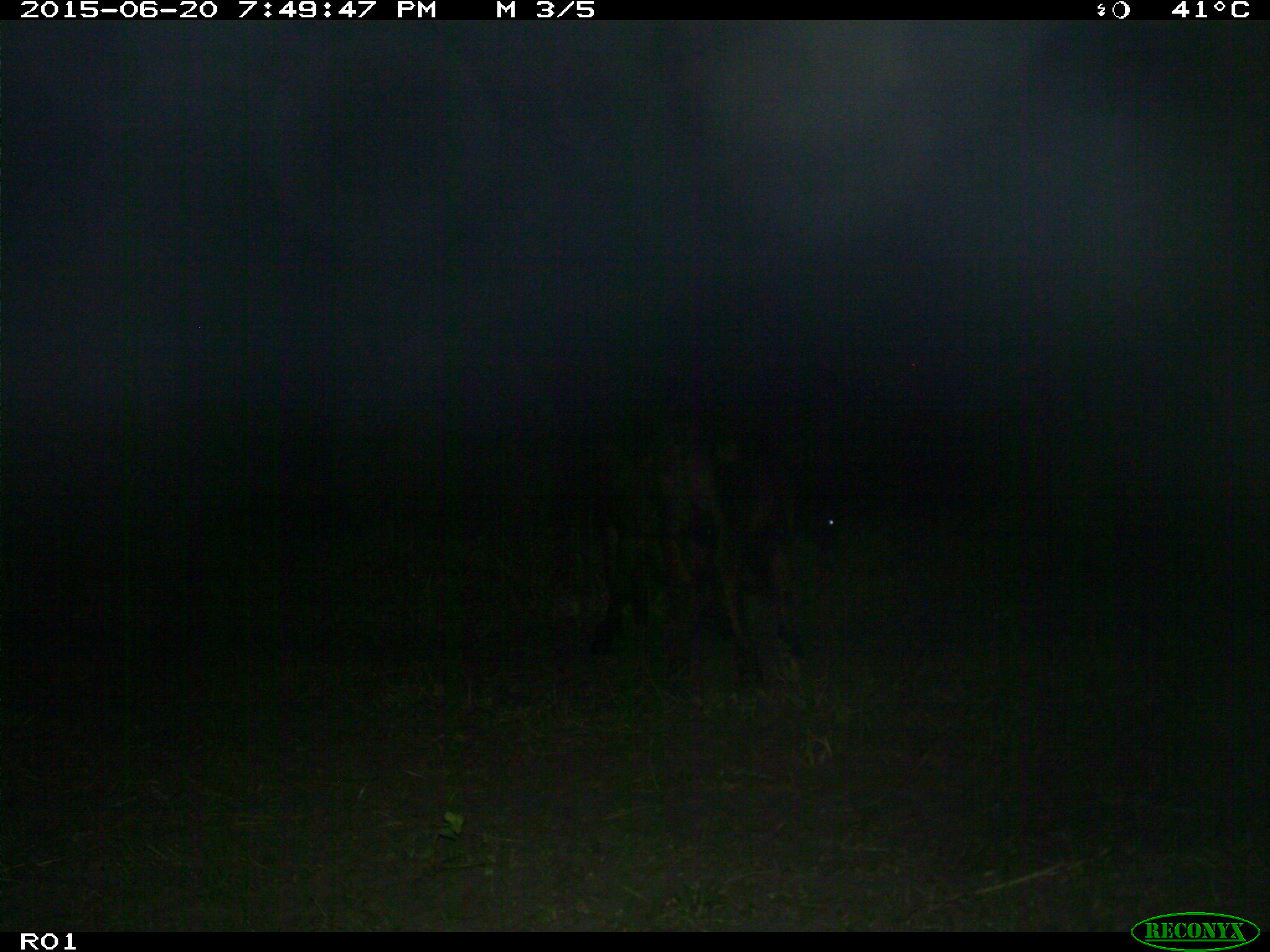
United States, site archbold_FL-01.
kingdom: Animalia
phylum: Chordata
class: Mammalia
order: Artiodactyla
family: Bovidae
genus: Bos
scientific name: Bos taurus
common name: domestic cow